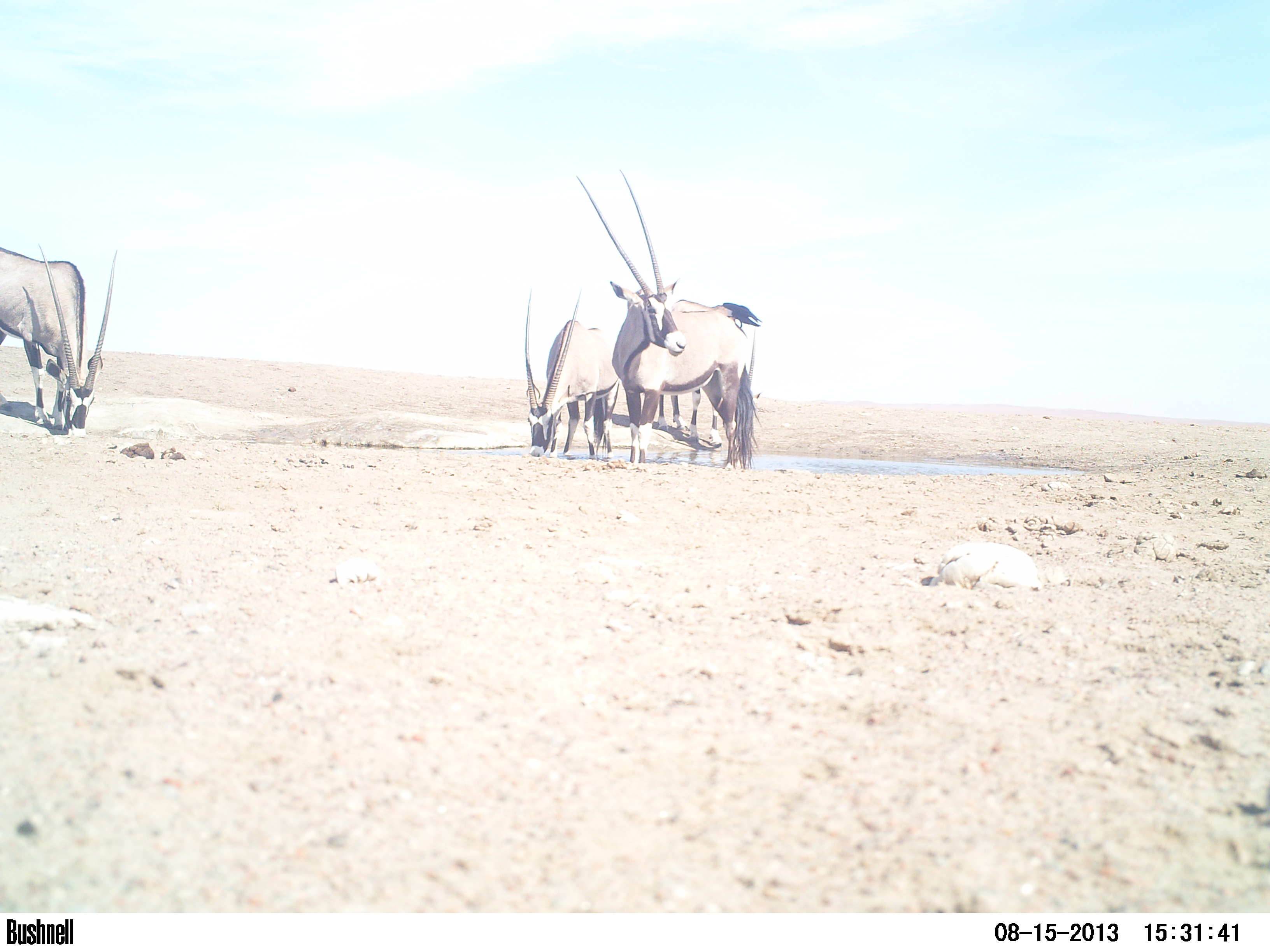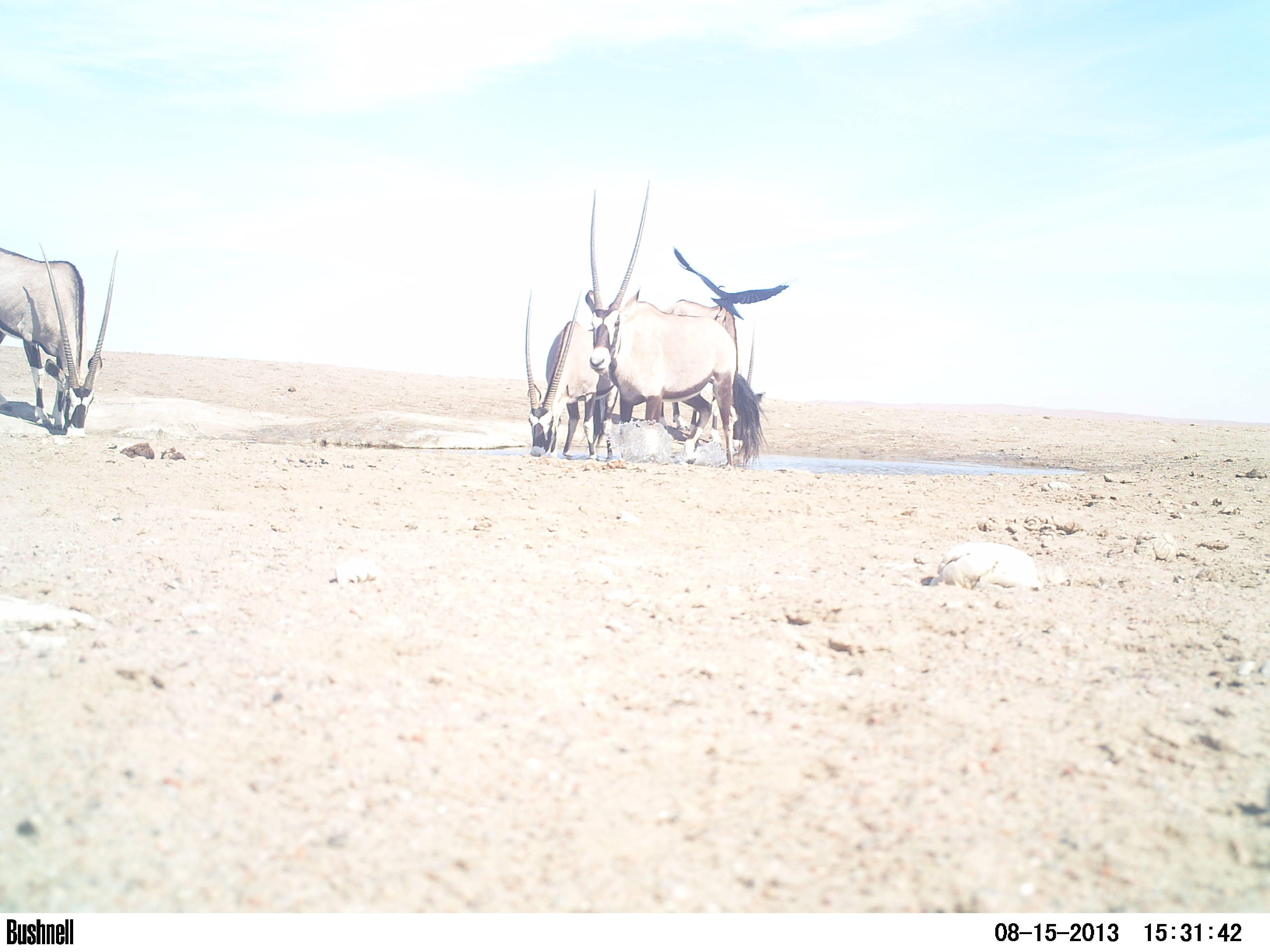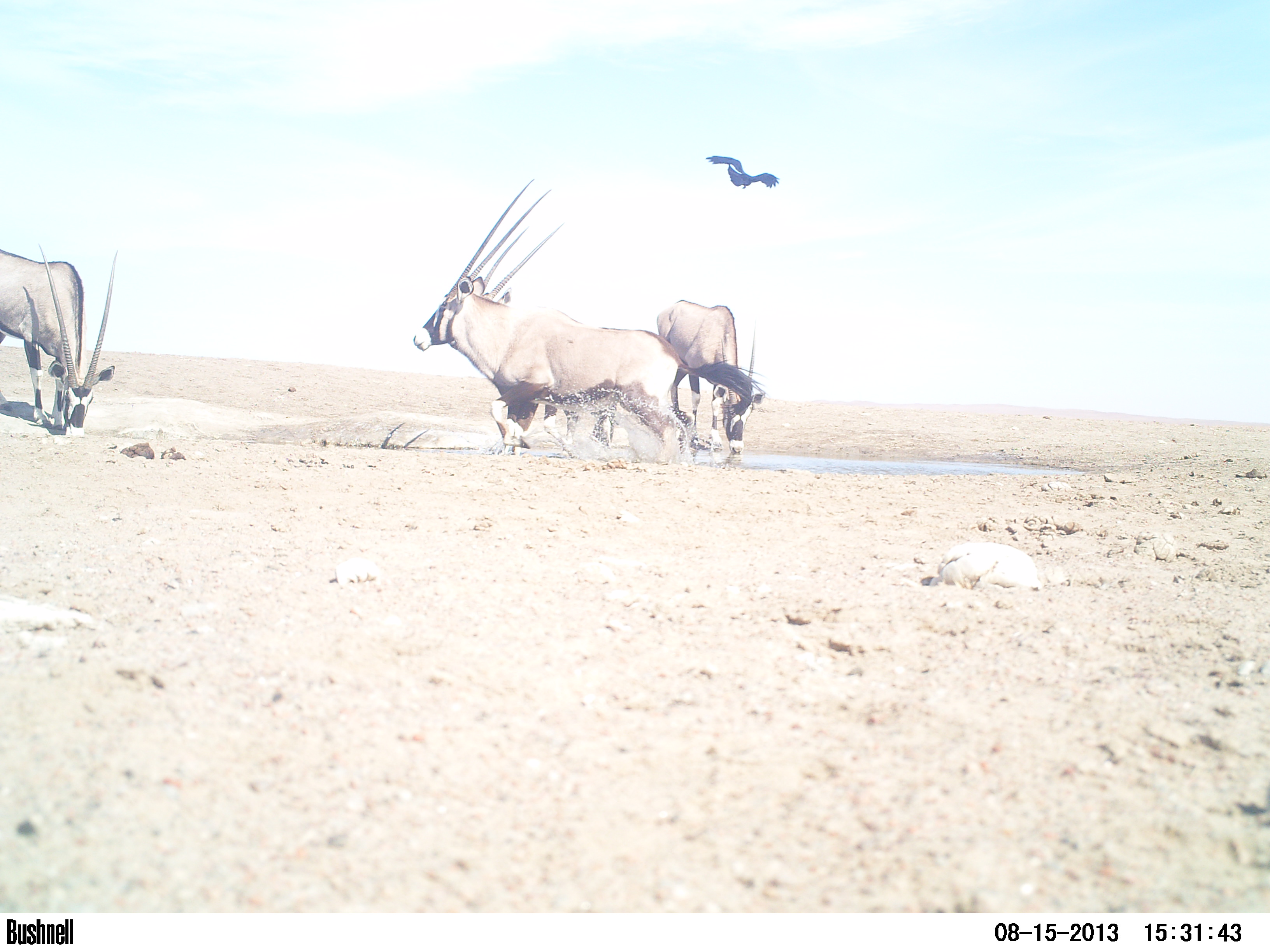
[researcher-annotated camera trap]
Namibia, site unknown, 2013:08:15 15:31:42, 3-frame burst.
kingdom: Animalia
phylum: Chordata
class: Mammalia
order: Artiodactyla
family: Bovidae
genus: Oryx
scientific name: Oryx gazella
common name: gemsbok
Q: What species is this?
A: Oryx gazella (gemsbok).